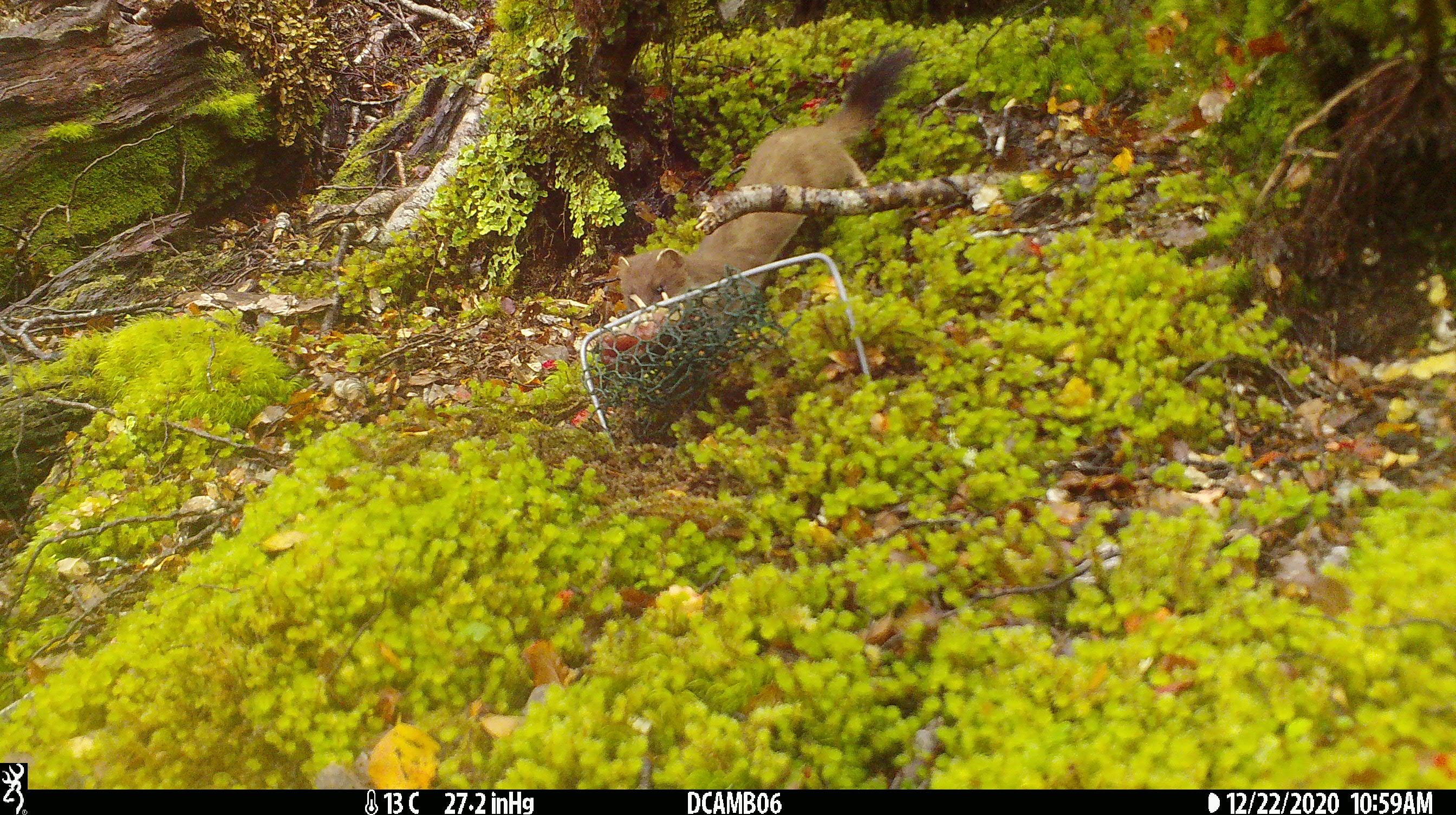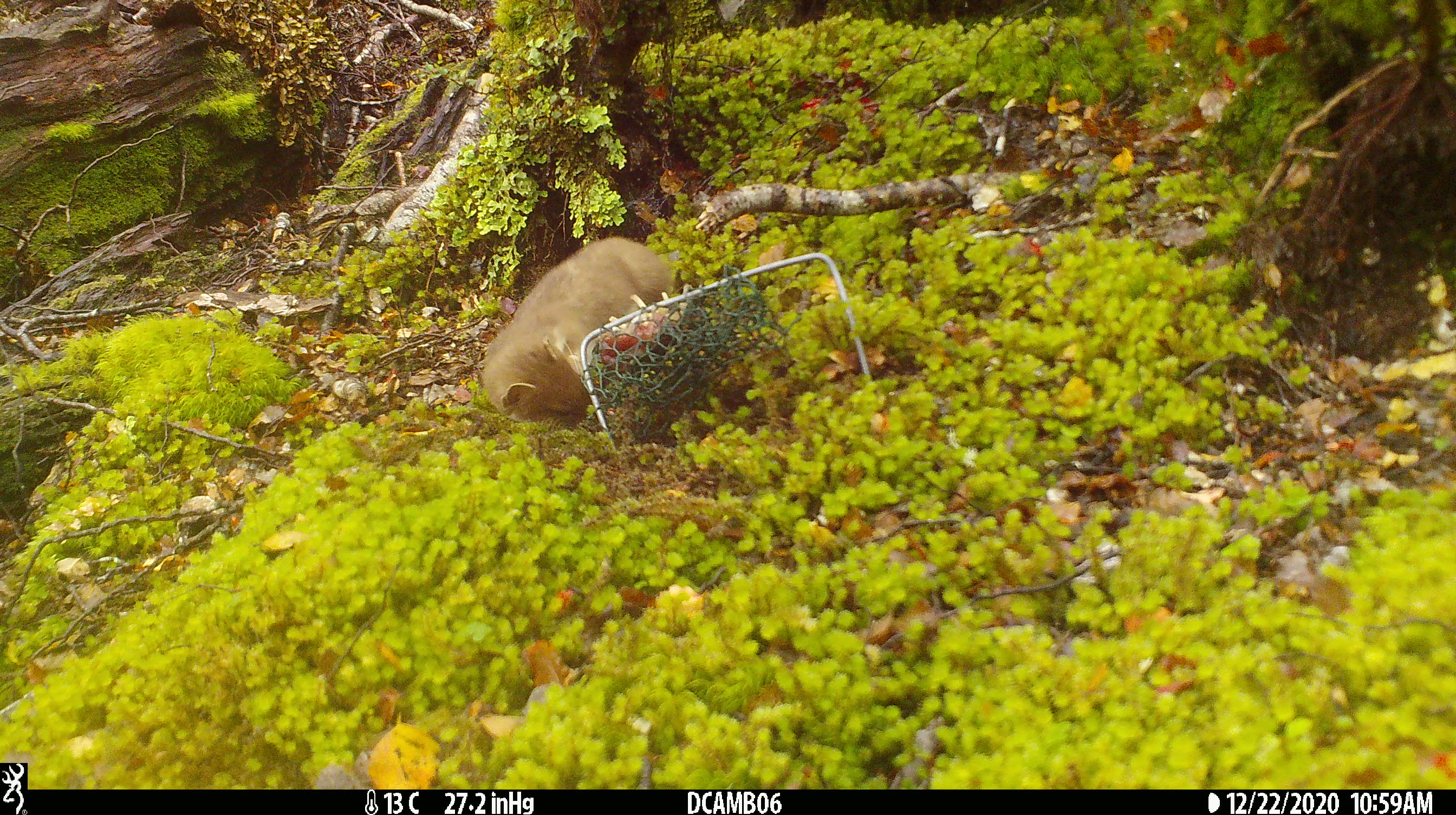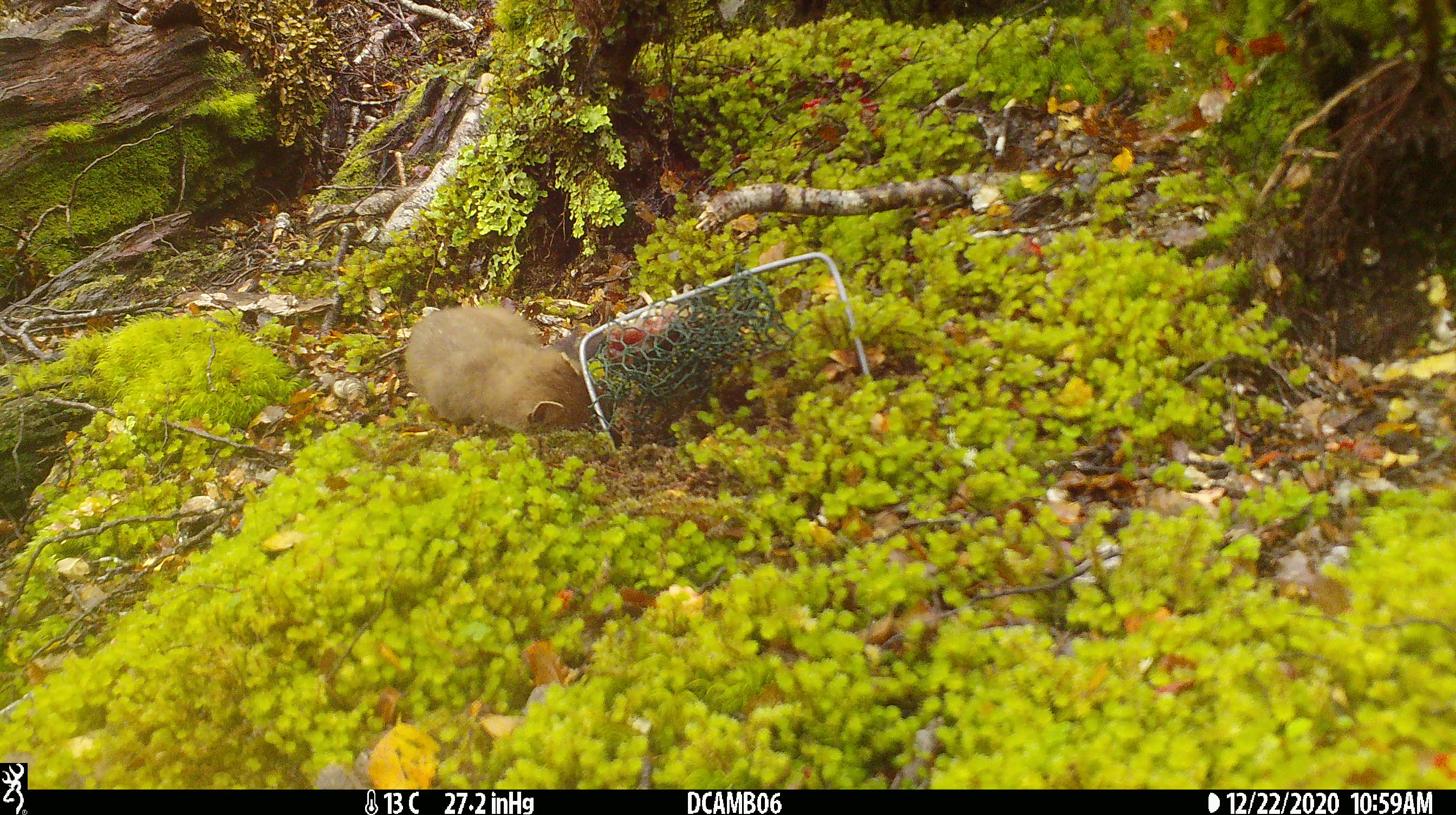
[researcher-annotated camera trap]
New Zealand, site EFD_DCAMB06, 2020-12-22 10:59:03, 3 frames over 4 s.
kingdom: Animalia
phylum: Chordata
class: Mammalia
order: Carnivora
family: Mustelidae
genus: Mustela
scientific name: Mustela erminea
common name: stoat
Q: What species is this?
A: Stoat (Mustela erminea).